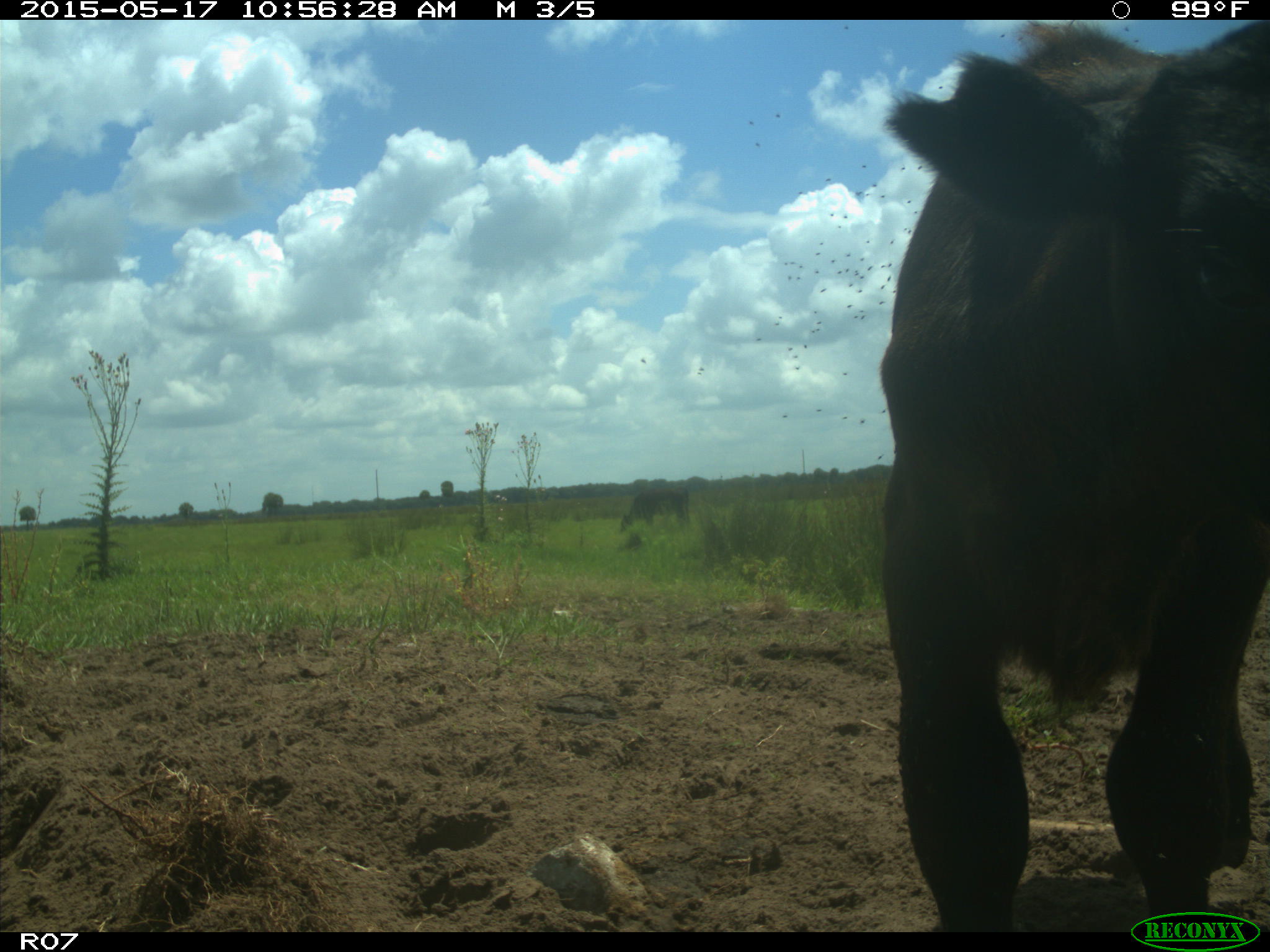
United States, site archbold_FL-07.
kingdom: Animalia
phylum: Chordata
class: Mammalia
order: Artiodactyla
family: Bovidae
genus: Bos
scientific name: Bos taurus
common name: domestic cow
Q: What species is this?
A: Bos taurus (domestic cow).